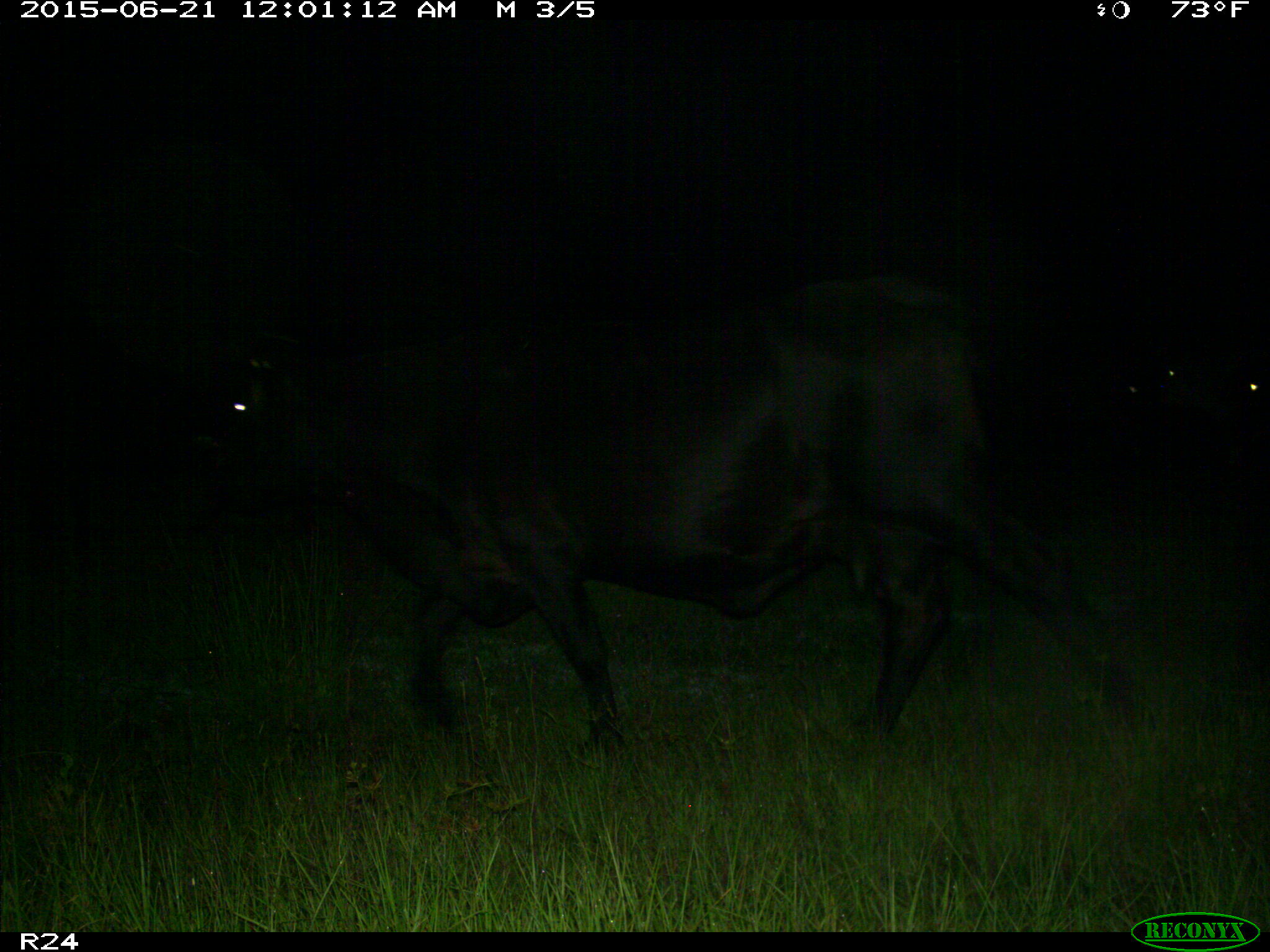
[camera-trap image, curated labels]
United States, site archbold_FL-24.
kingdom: Animalia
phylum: Chordata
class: Mammalia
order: Artiodactyla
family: Bovidae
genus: Bos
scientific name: Bos taurus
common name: domestic cow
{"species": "Bos taurus (domestic cow)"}